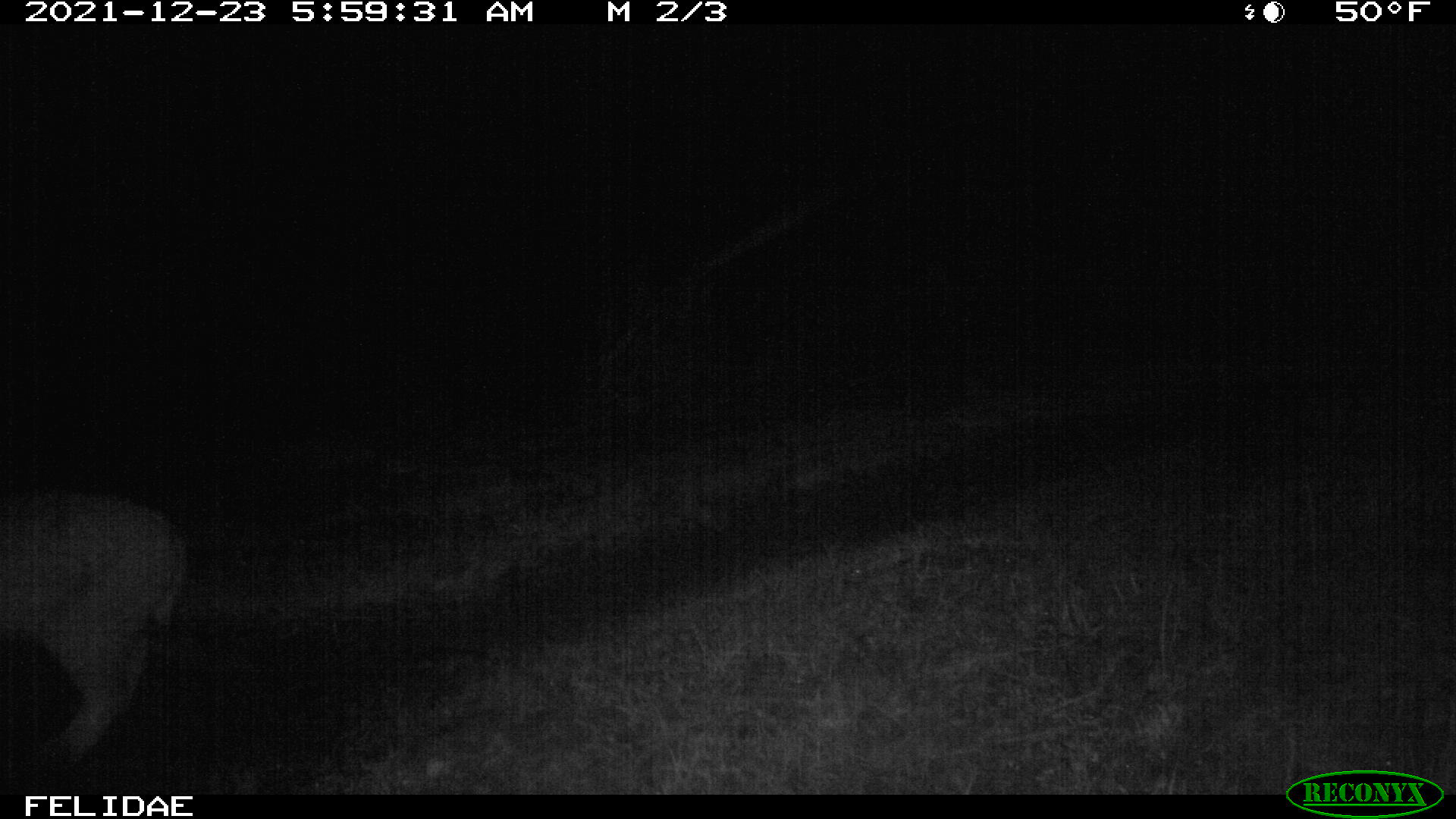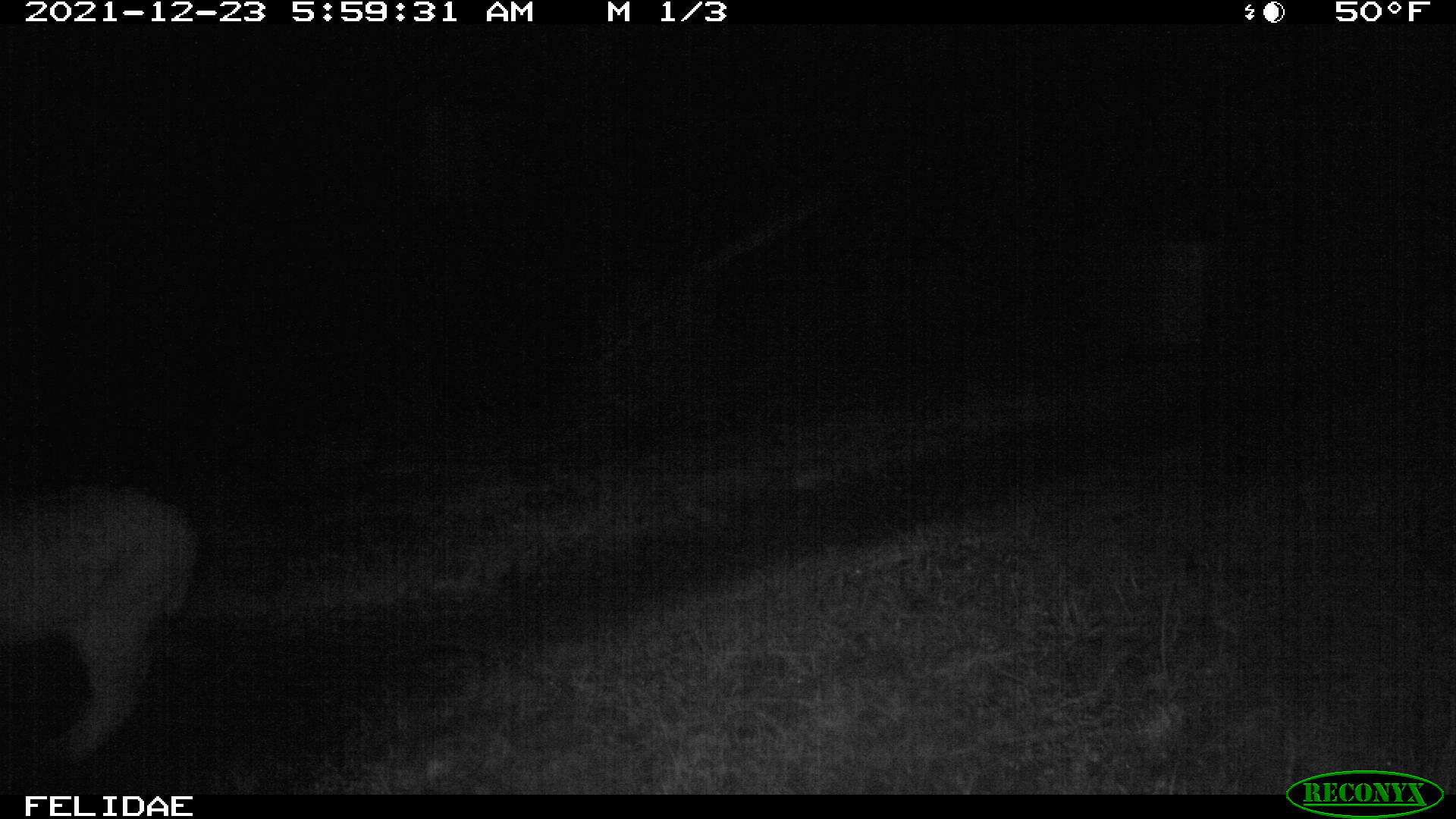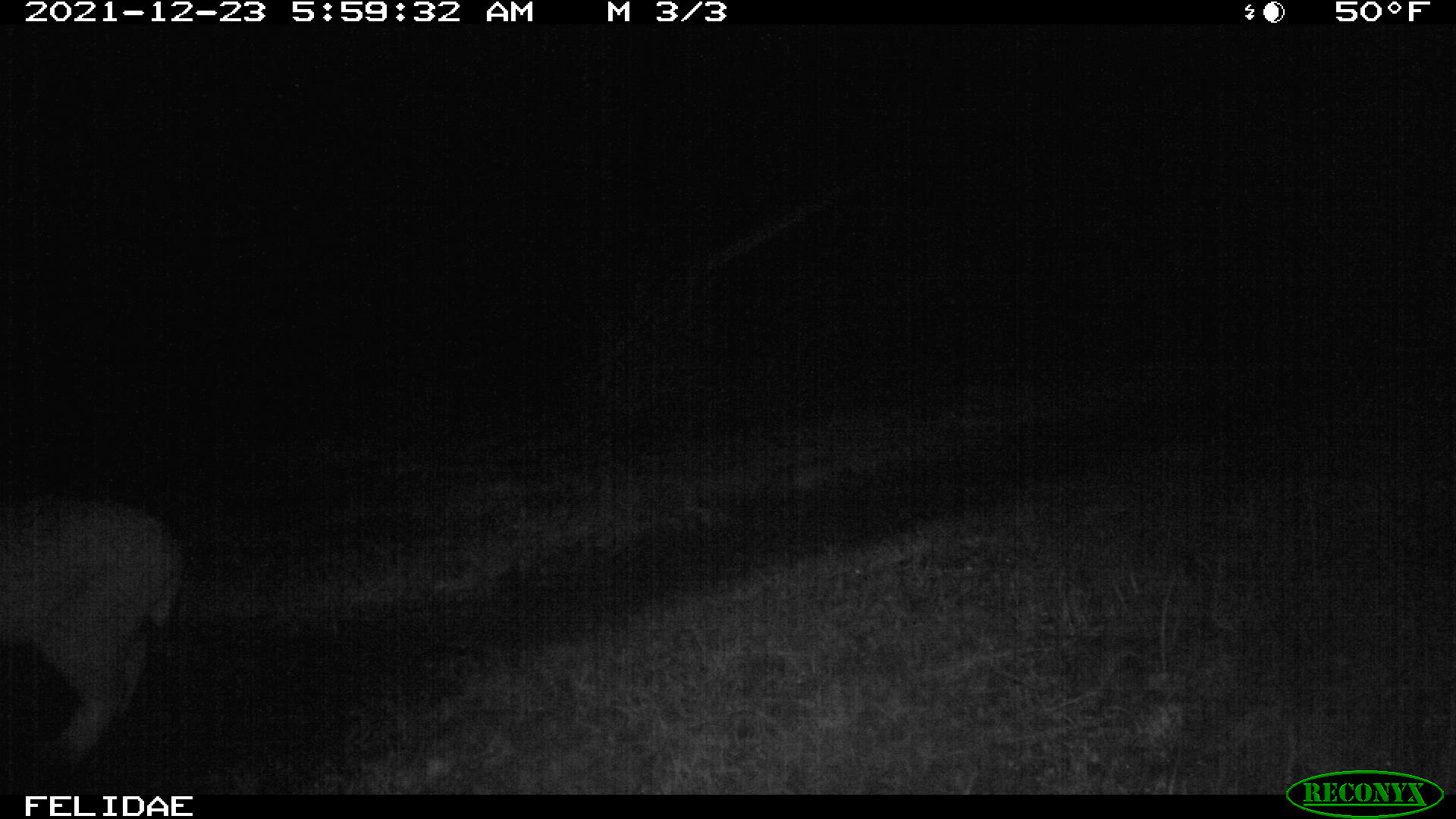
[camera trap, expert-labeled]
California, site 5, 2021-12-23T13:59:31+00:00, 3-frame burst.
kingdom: Animalia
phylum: Chordata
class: Mammalia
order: Carnivora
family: Felidae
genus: Lynx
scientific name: Lynx rufus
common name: bobcat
Bobcat (Lynx rufus).